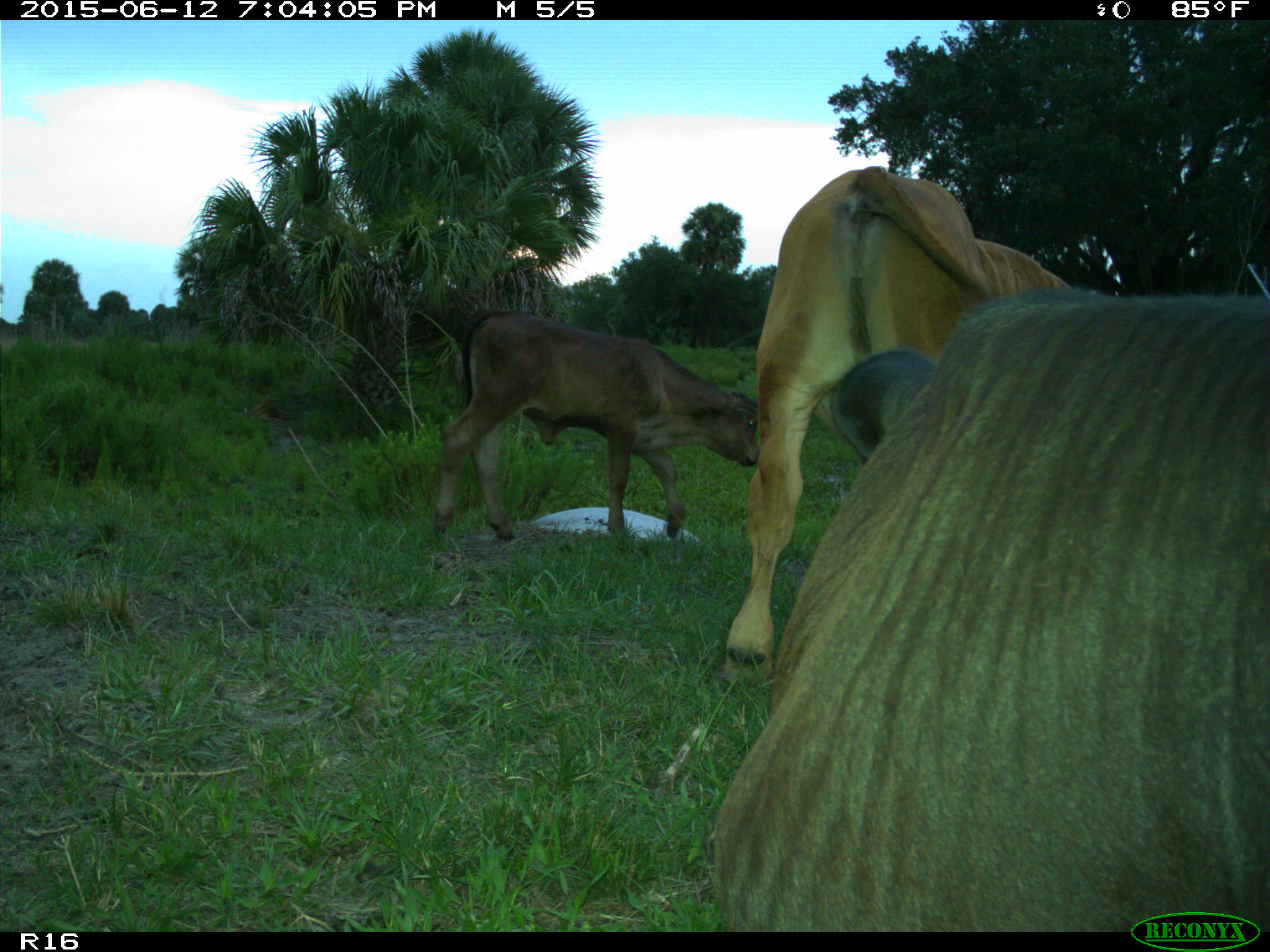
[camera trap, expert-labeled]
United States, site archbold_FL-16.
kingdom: Animalia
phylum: Chordata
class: Mammalia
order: Artiodactyla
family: Bovidae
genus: Bos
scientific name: Bos taurus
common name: domestic cow